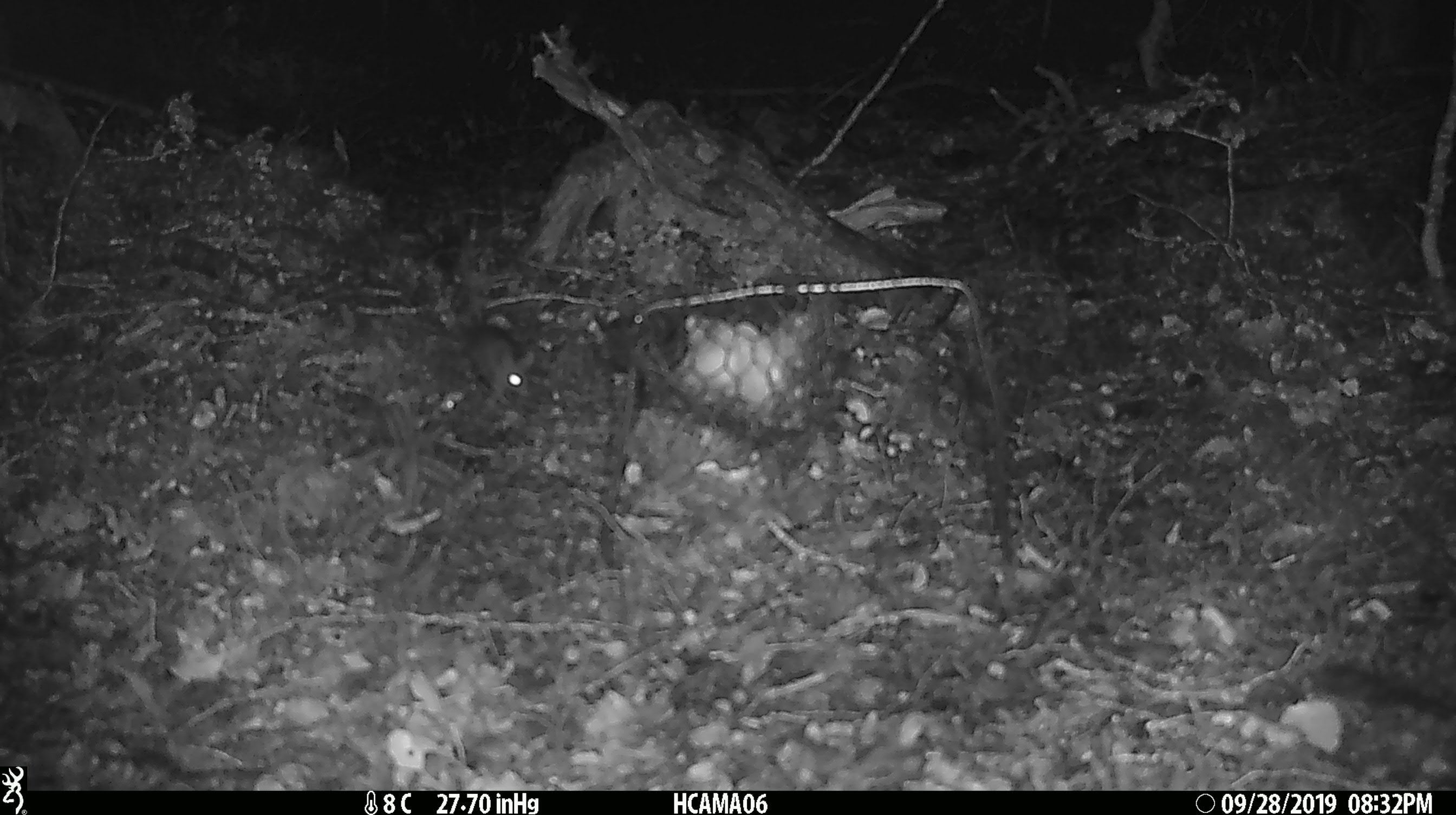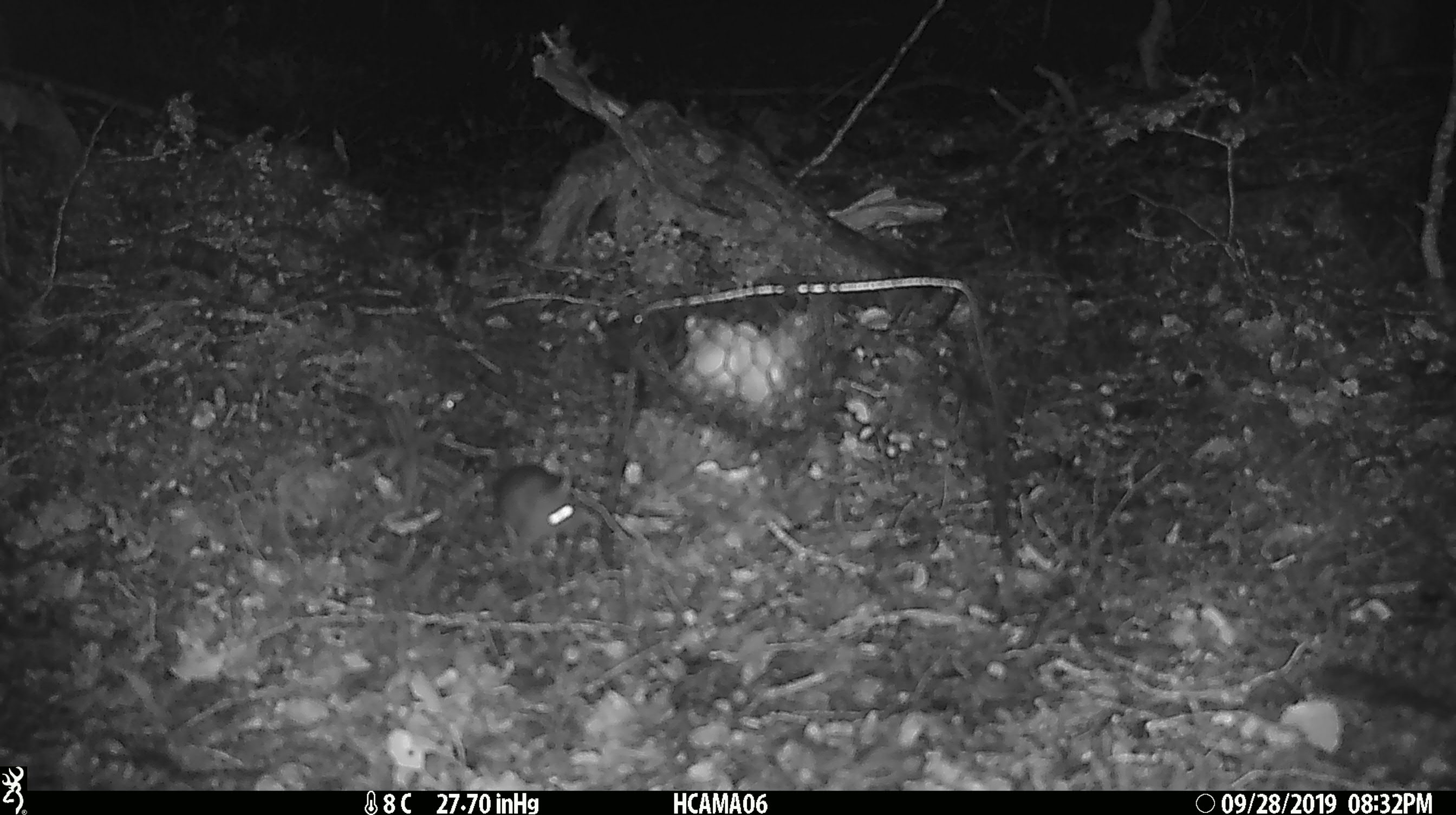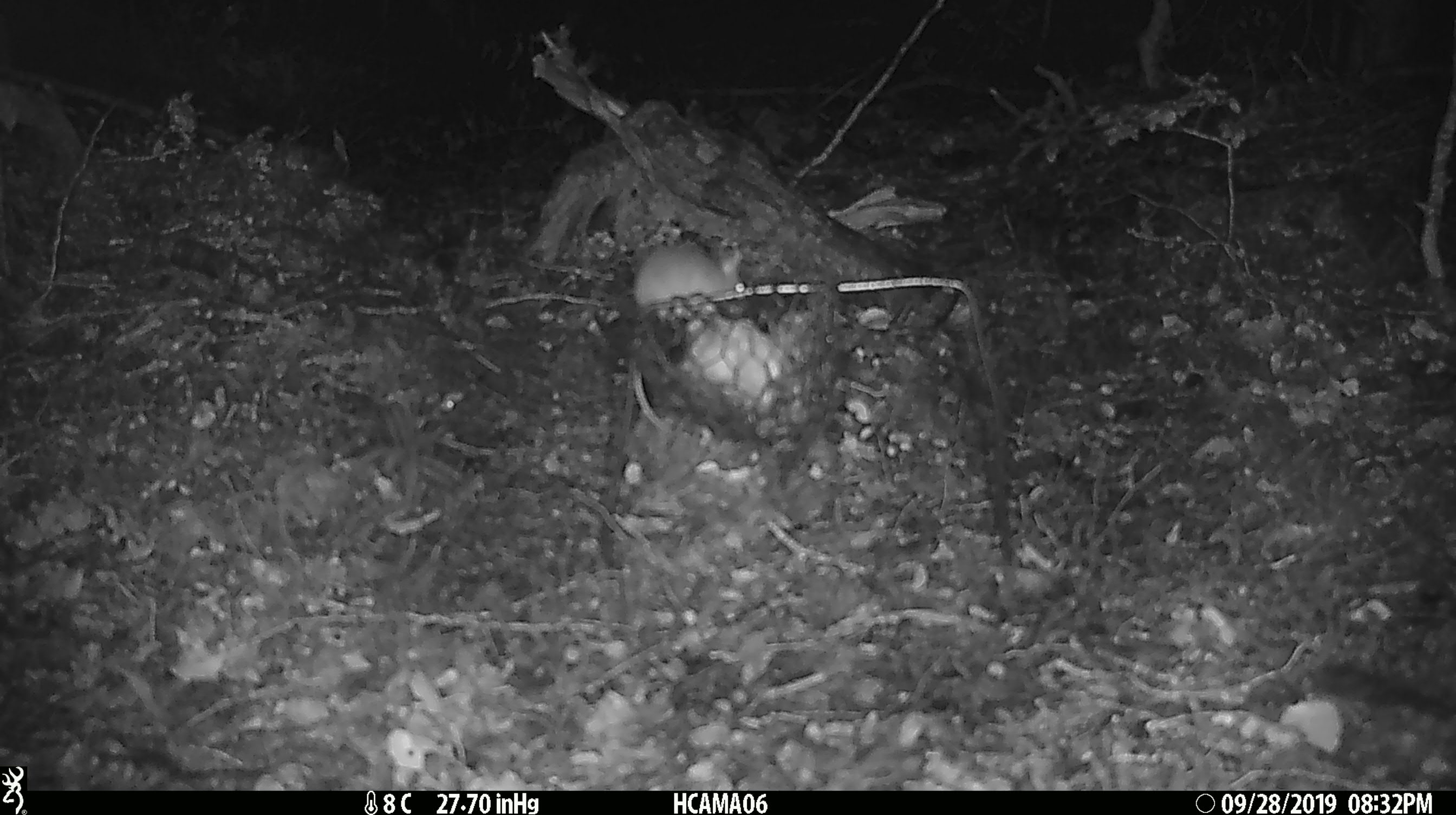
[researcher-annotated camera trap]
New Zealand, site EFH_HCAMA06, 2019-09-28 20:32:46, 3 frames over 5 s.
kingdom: Animalia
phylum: Chordata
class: Mammalia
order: Rodentia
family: Muridae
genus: Mus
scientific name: Mus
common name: mouse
Mouse (Mus).